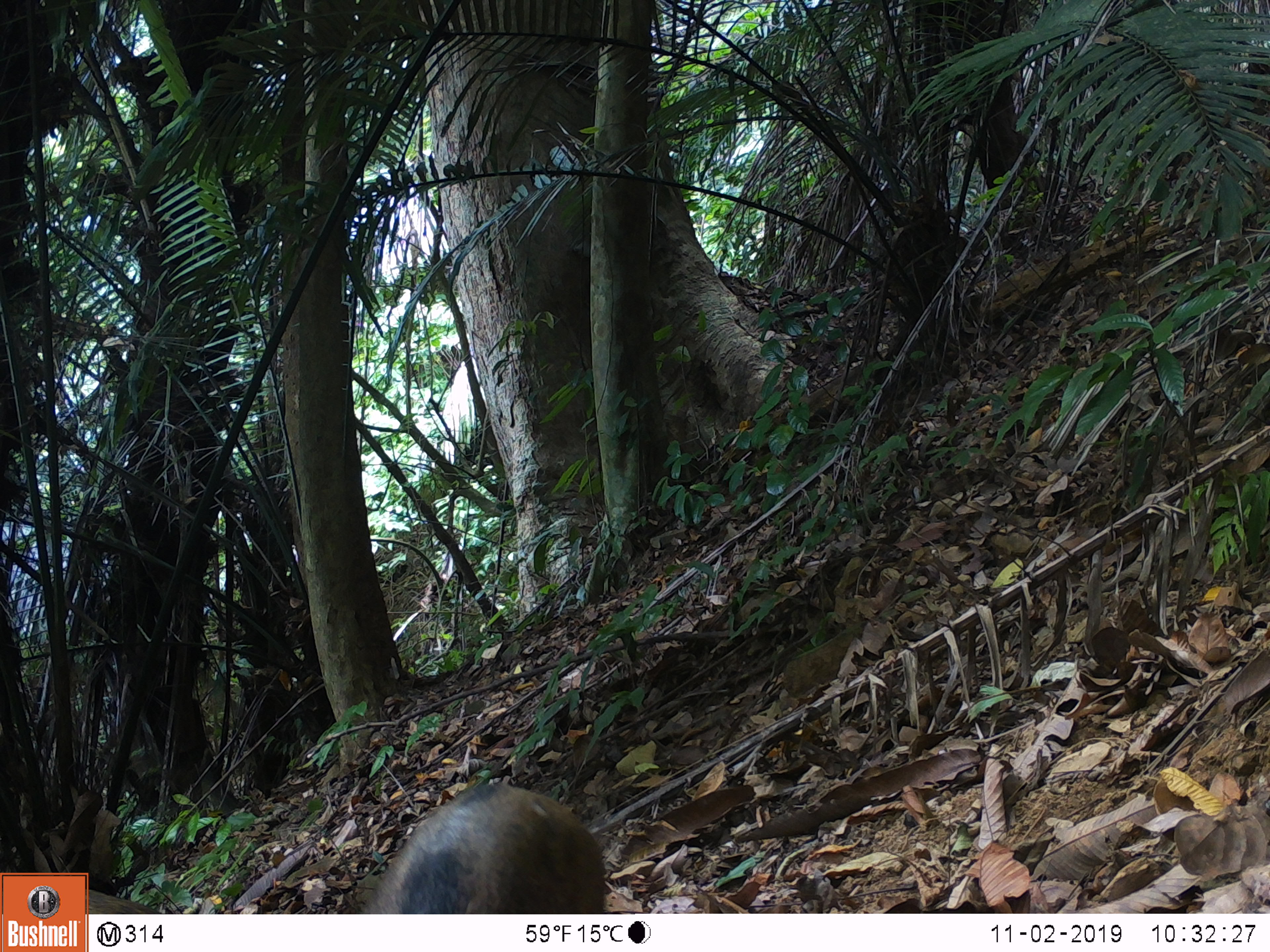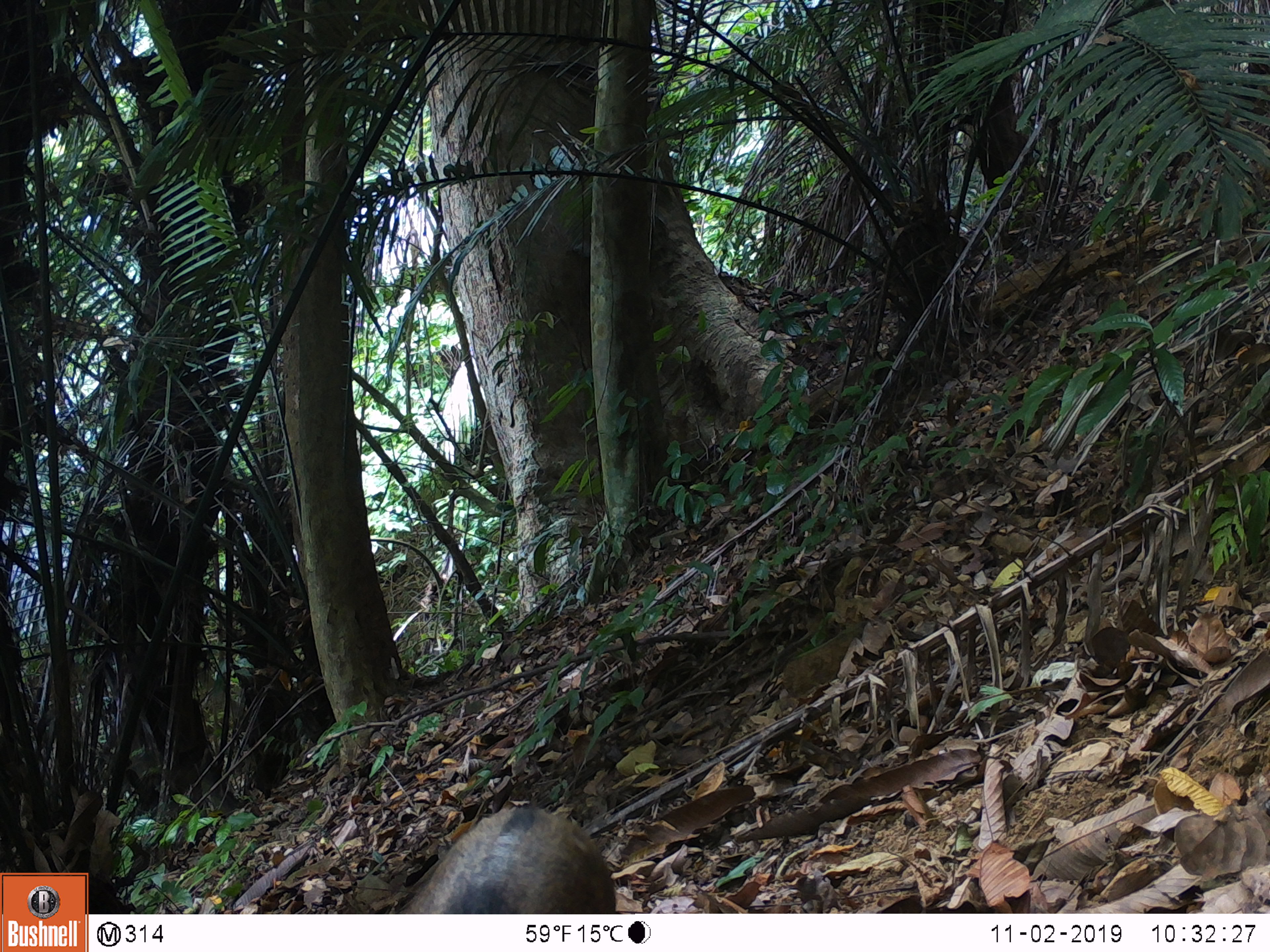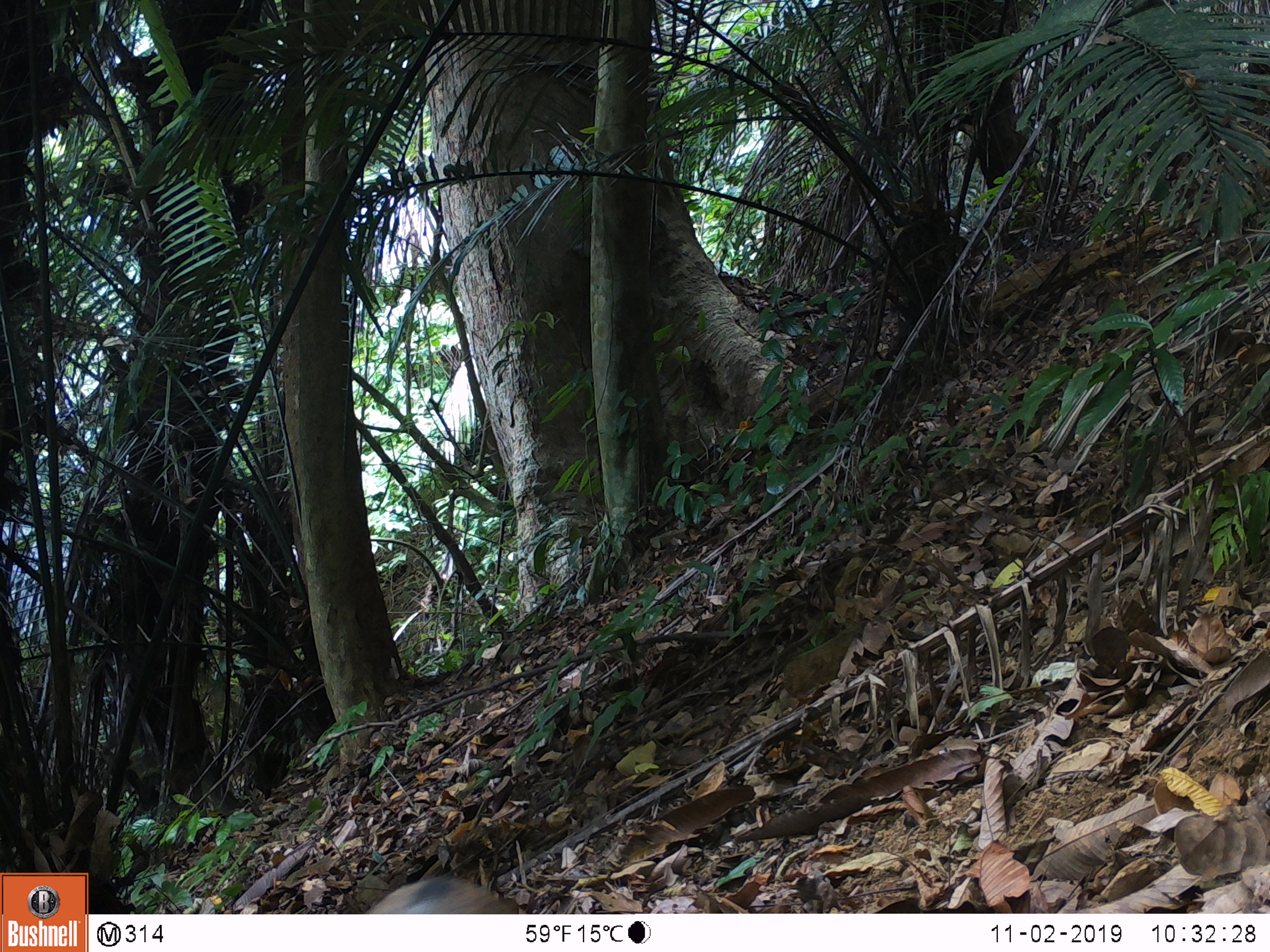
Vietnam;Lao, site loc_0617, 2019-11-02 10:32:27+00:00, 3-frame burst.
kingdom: Animalia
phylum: Chordata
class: Mammalia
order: Artiodactyla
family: Suidae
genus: Sus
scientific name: Sus scrofa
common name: eurasian wild pig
Eurasian wild pig (Sus scrofa). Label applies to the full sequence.